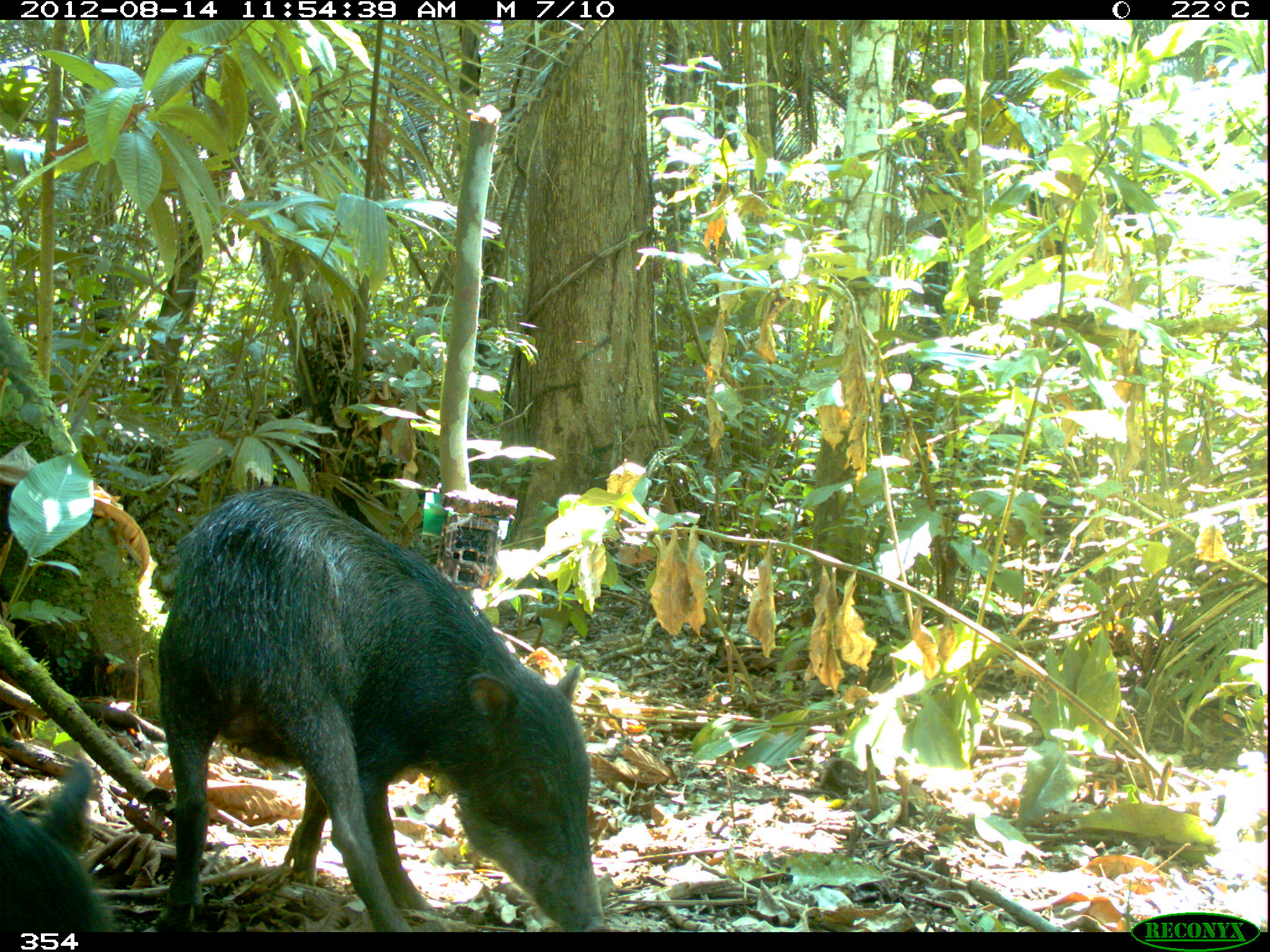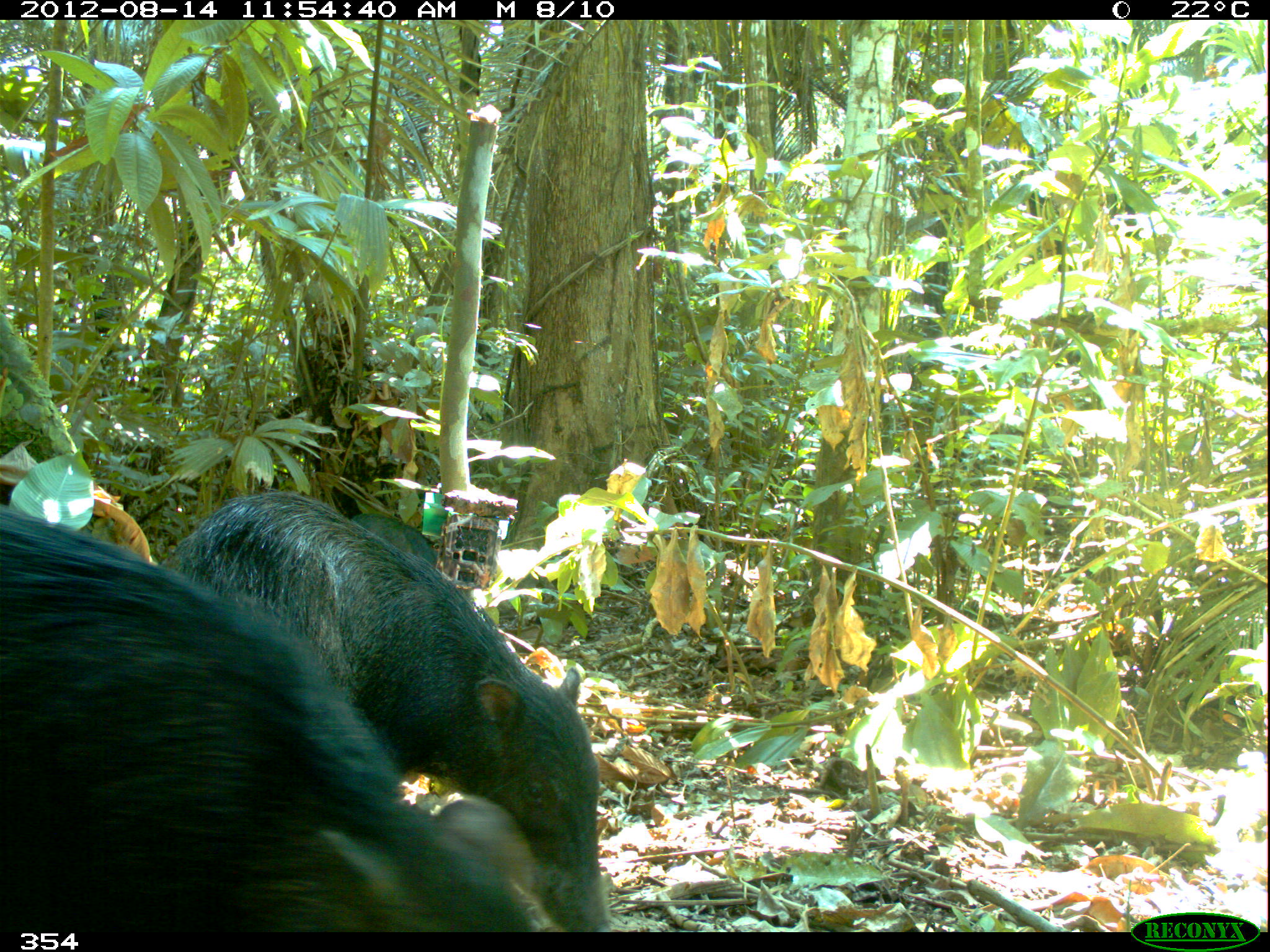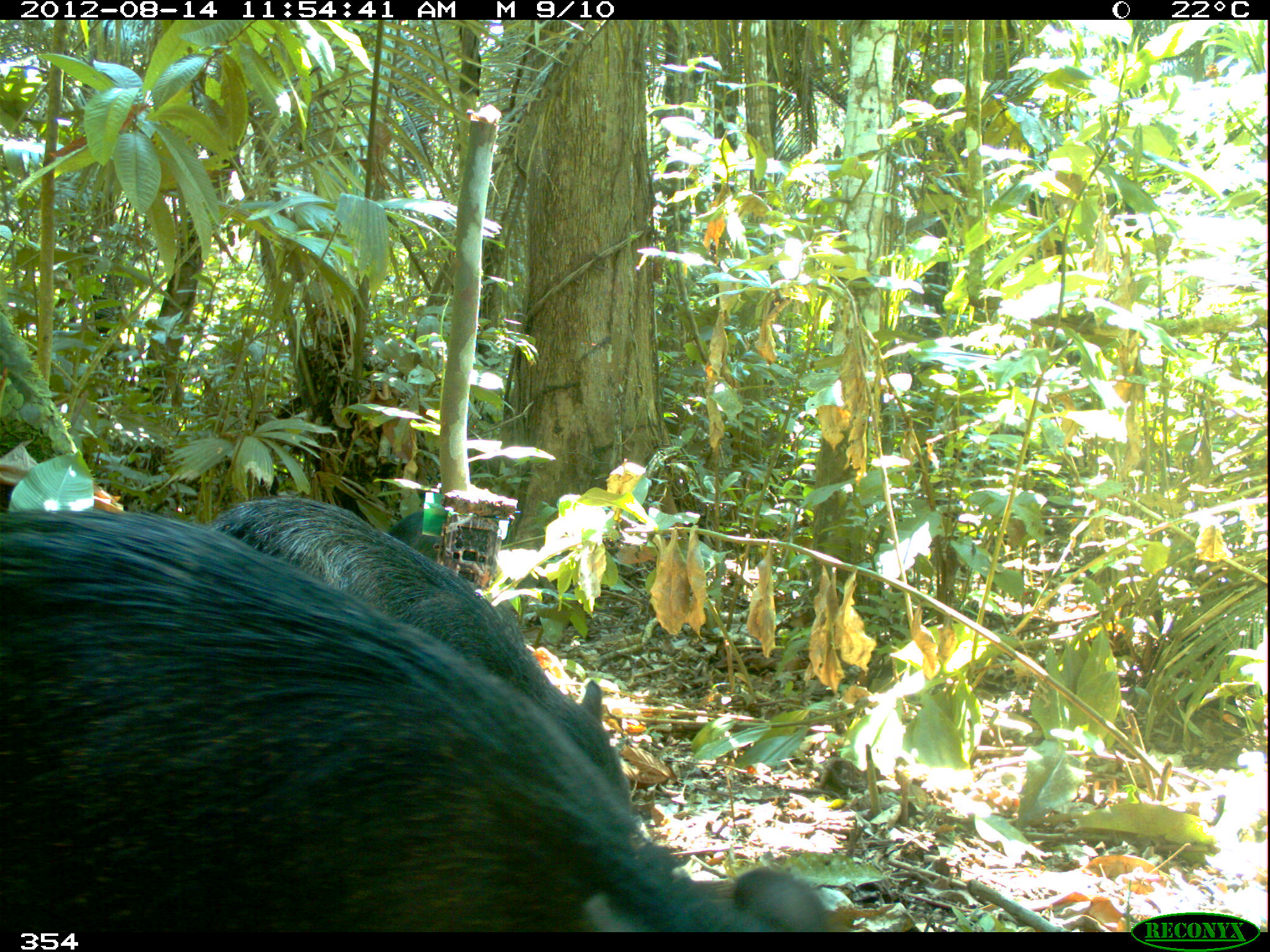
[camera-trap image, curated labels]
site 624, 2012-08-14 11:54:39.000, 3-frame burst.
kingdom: Animalia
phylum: Chordata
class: Mammalia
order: Artiodactyla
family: Tayassuidae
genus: Tayassu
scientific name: Tayassu pecari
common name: white-lipped peccary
Tayassu pecari (white-lipped peccary).